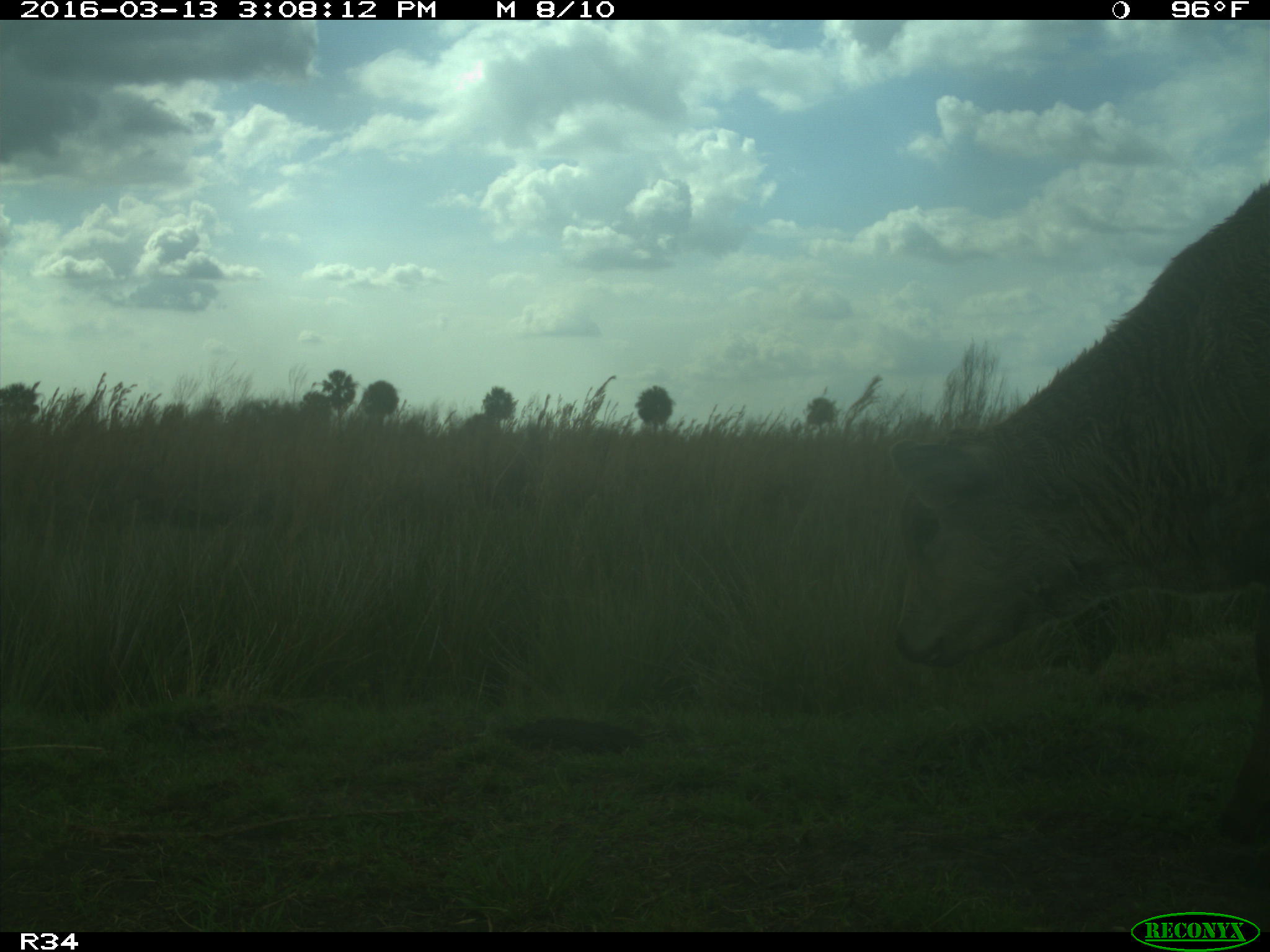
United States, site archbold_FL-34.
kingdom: Animalia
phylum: Chordata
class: Mammalia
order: Artiodactyla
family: Bovidae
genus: Bos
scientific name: Bos taurus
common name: domestic cow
Bos taurus (domestic cow).